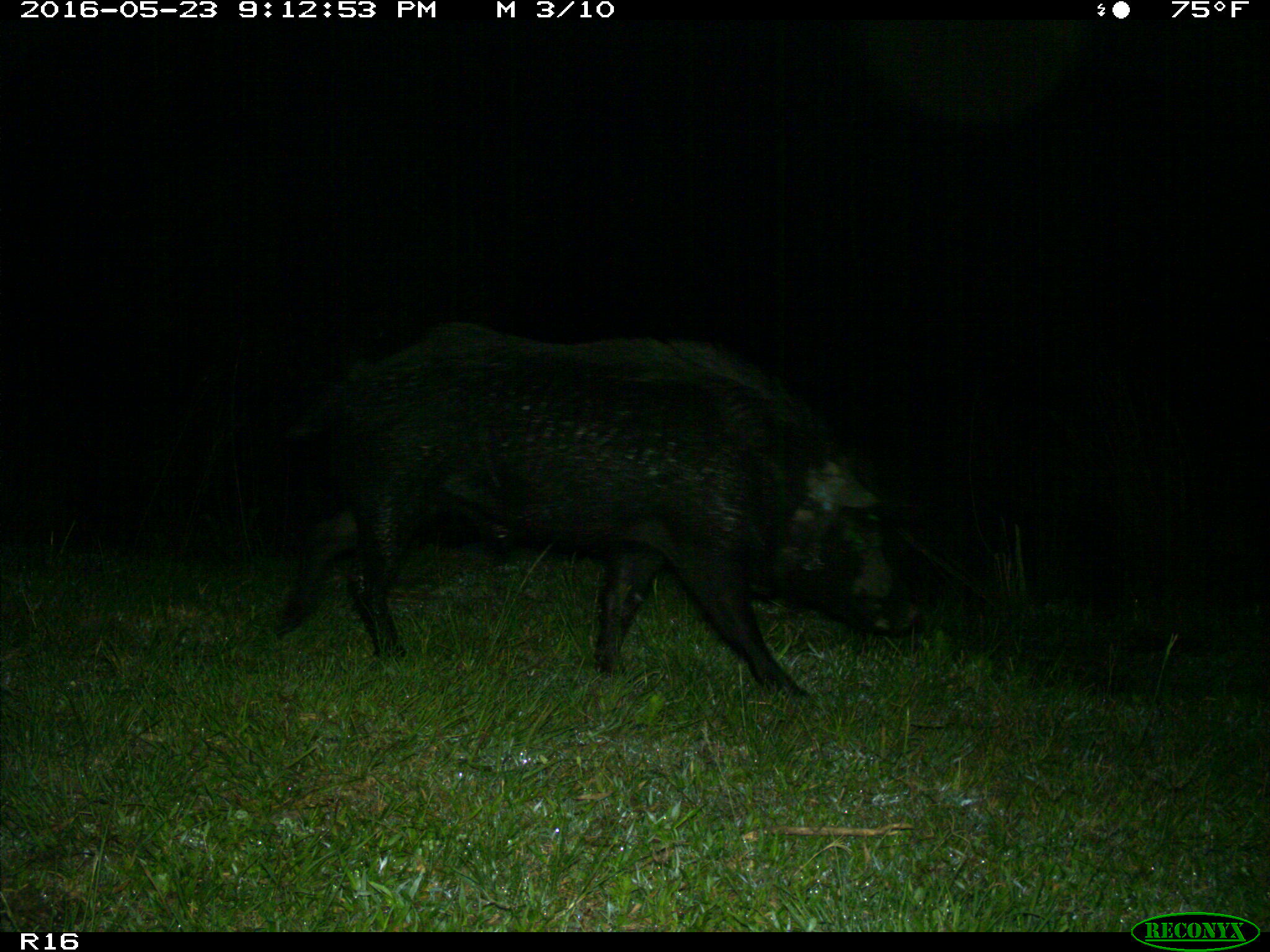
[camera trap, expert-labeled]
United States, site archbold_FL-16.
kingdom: Animalia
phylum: Chordata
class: Mammalia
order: Artiodactyla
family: Suidae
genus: Sus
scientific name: Sus scrofa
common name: wild boar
Sus scrofa (wild boar).